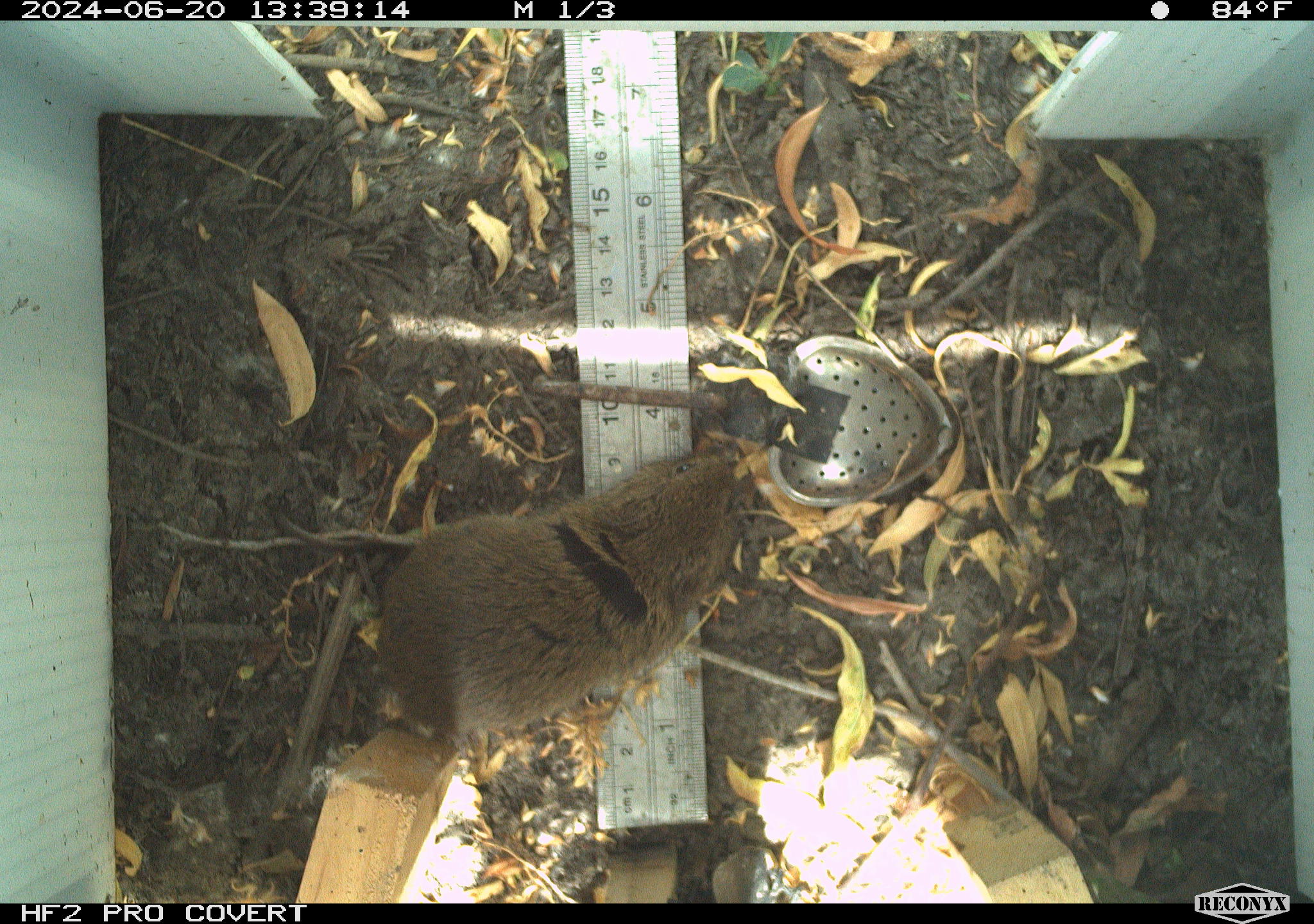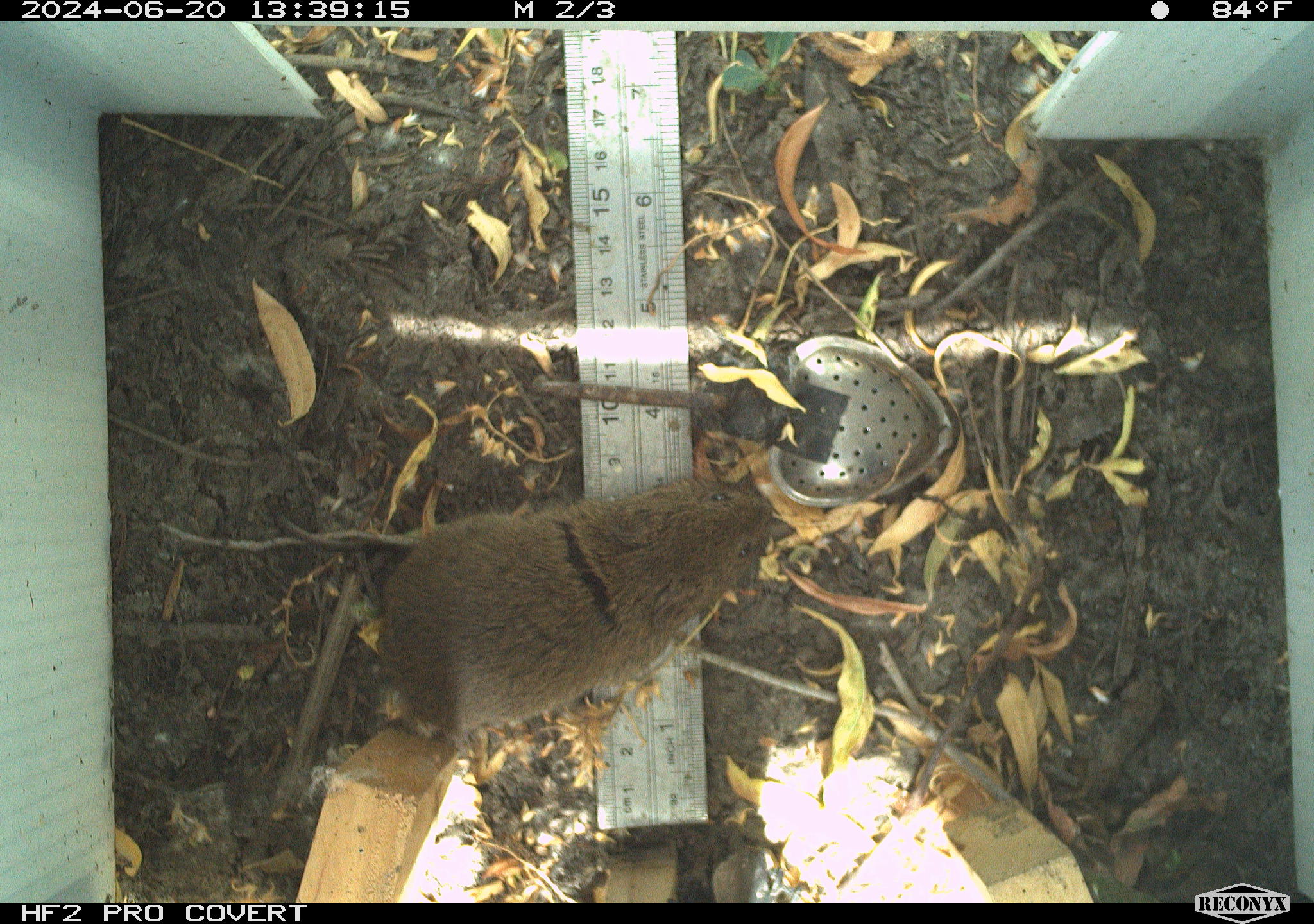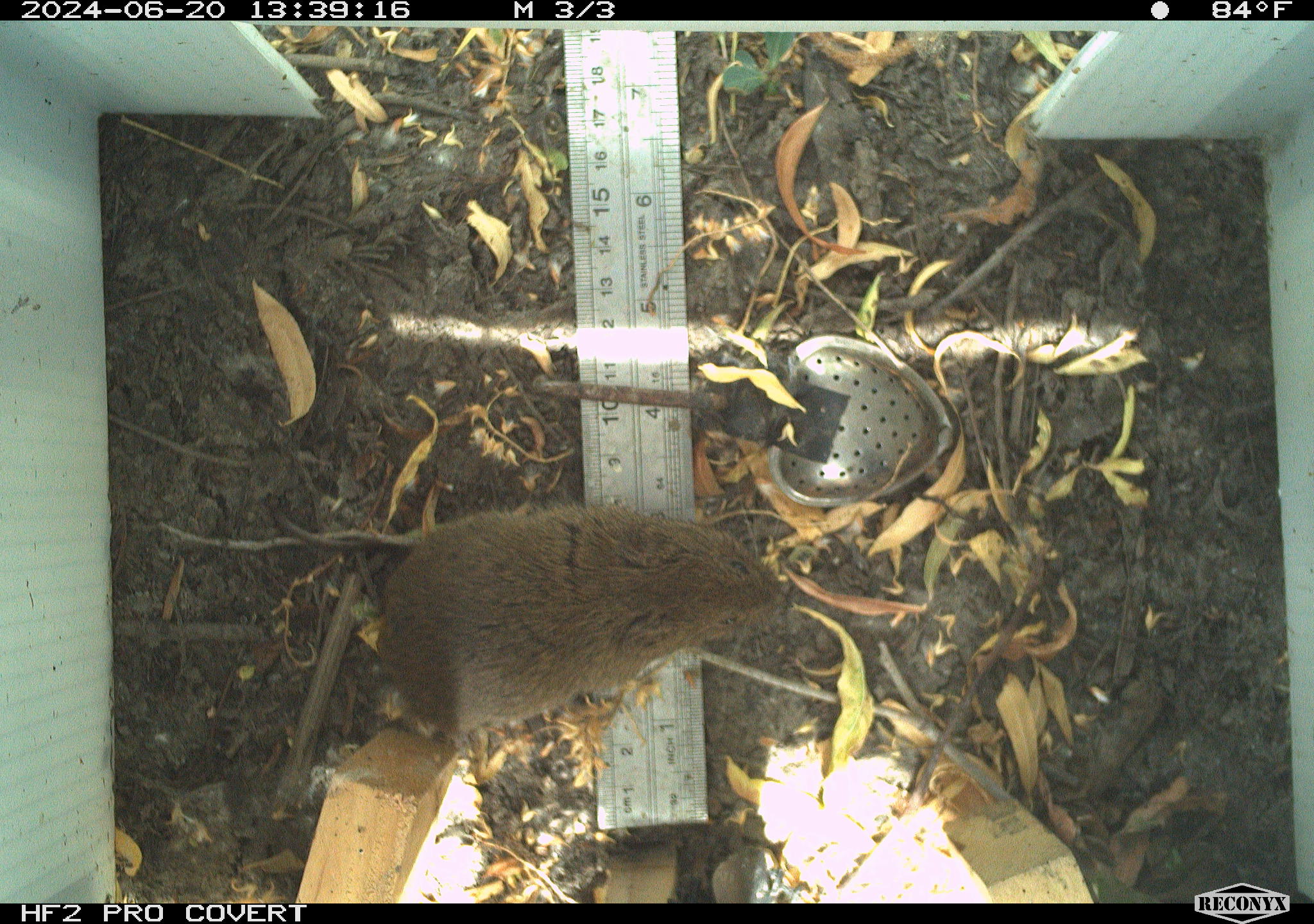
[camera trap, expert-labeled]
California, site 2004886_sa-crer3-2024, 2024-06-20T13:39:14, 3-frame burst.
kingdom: Animalia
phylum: Chordata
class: Mammalia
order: Rodentia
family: Cricetidae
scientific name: Arvicolinae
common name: voles, lemmings, and muskrats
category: arvicolinae subfamily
Arvicolinae subfamily (voles, lemmings, and muskrats) (Arvicolinae).